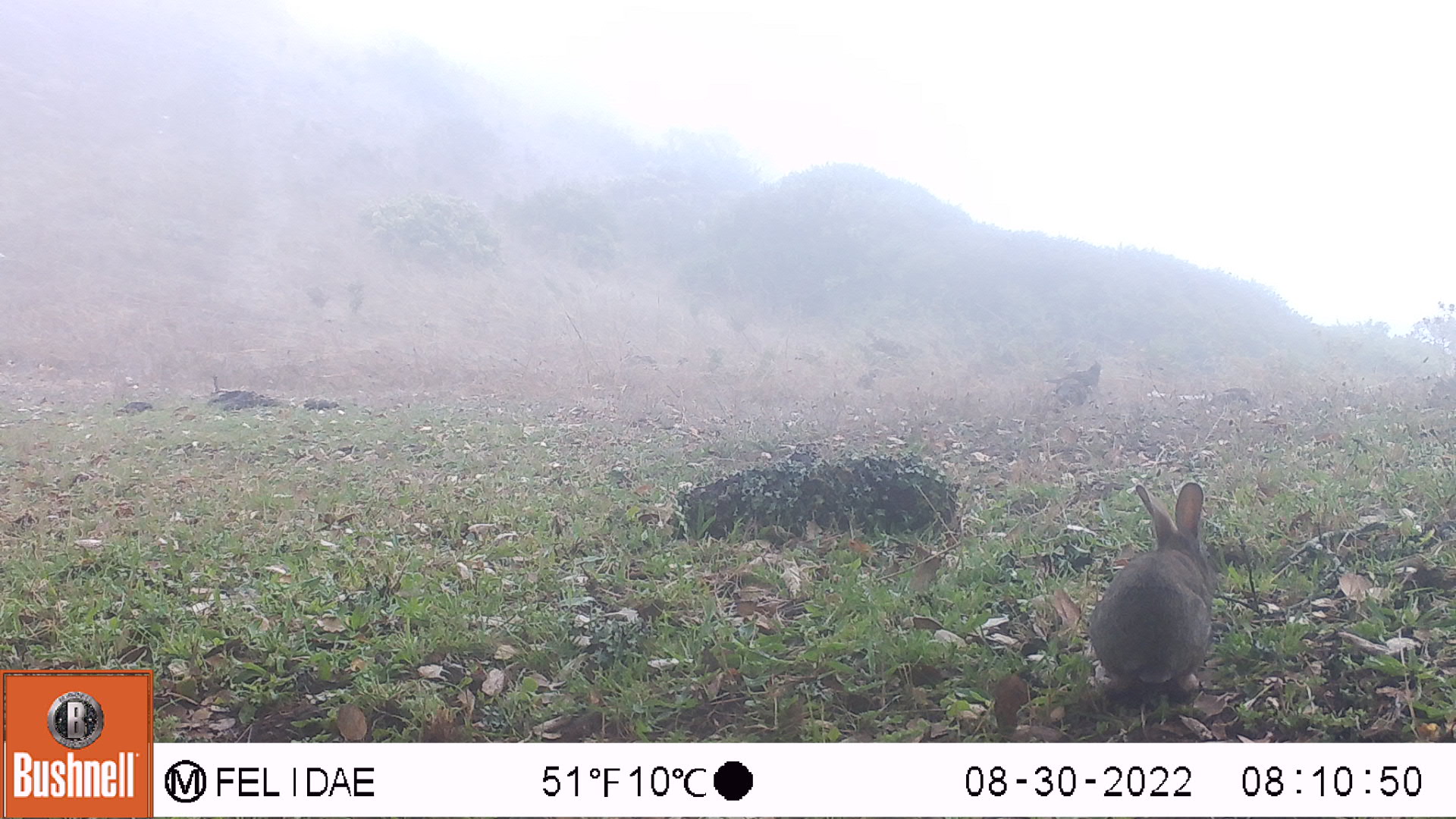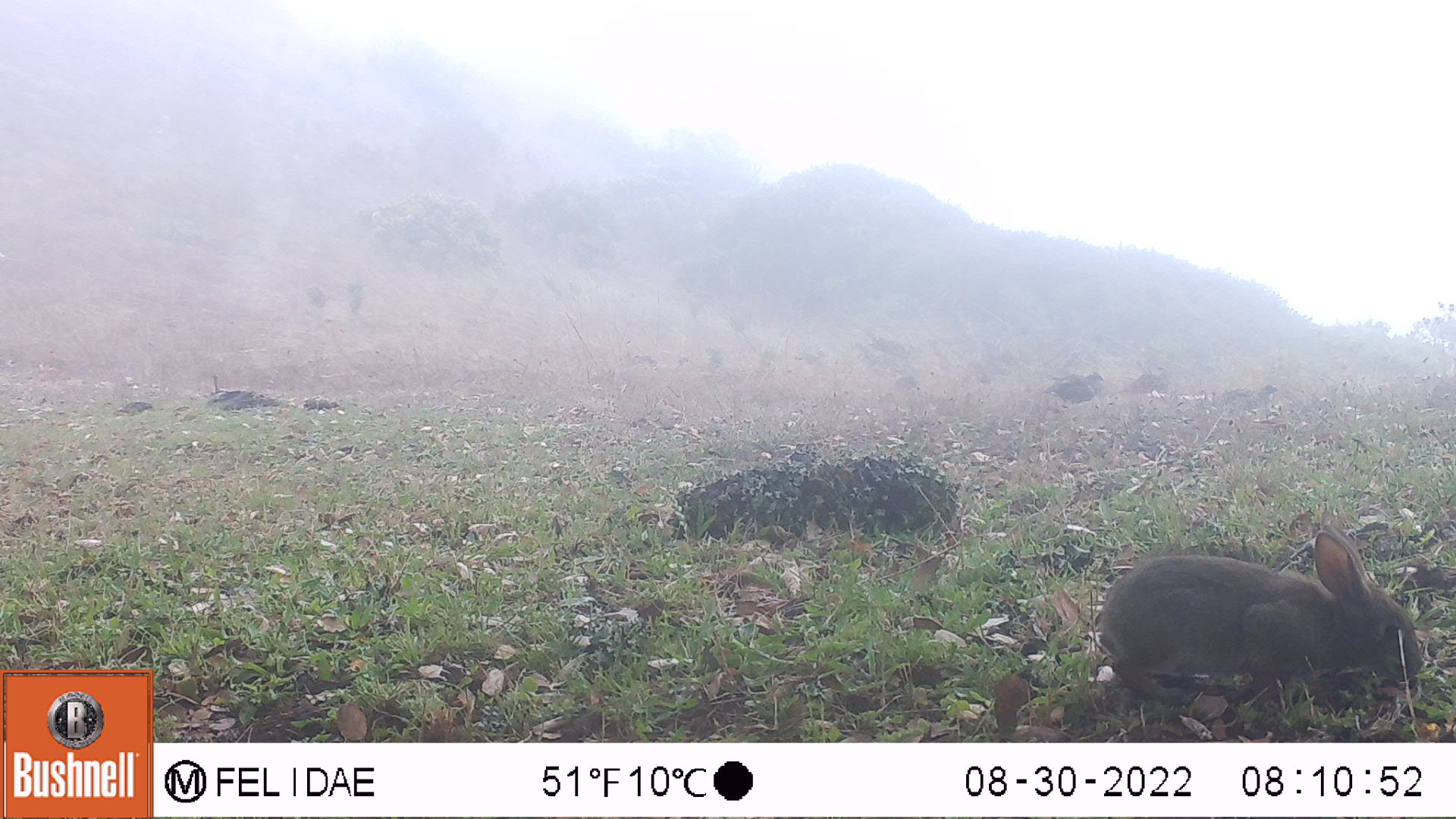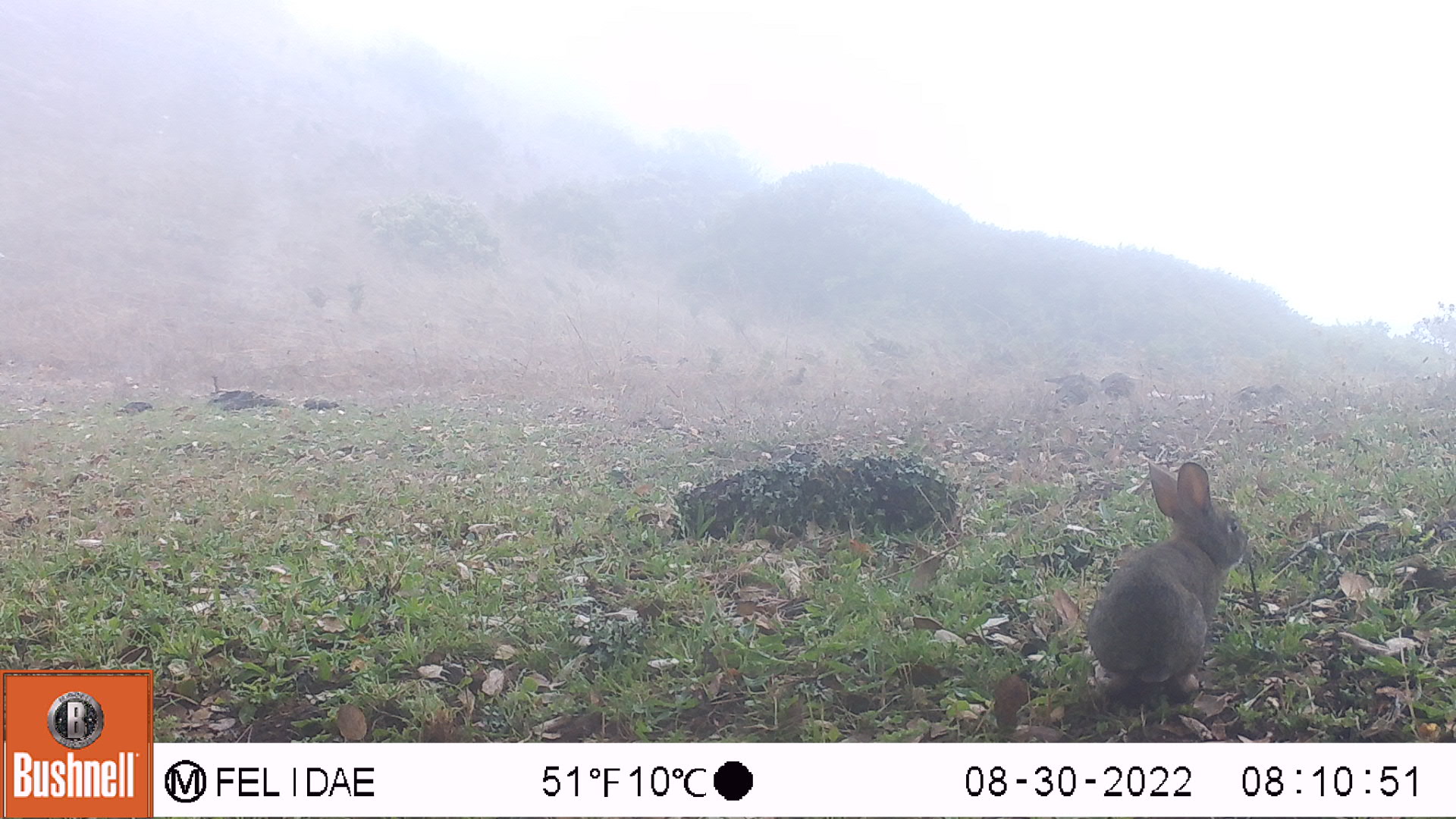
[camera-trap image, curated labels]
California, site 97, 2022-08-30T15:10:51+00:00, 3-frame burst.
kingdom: Animalia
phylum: Chordata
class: Mammalia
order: Lagomorpha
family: Leporidae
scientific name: Leporidae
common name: rabbit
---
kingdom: Animalia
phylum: Chordata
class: Aves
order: Galliformes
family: Odontophoridae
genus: Callipepla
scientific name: Callipepla californica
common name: california quail